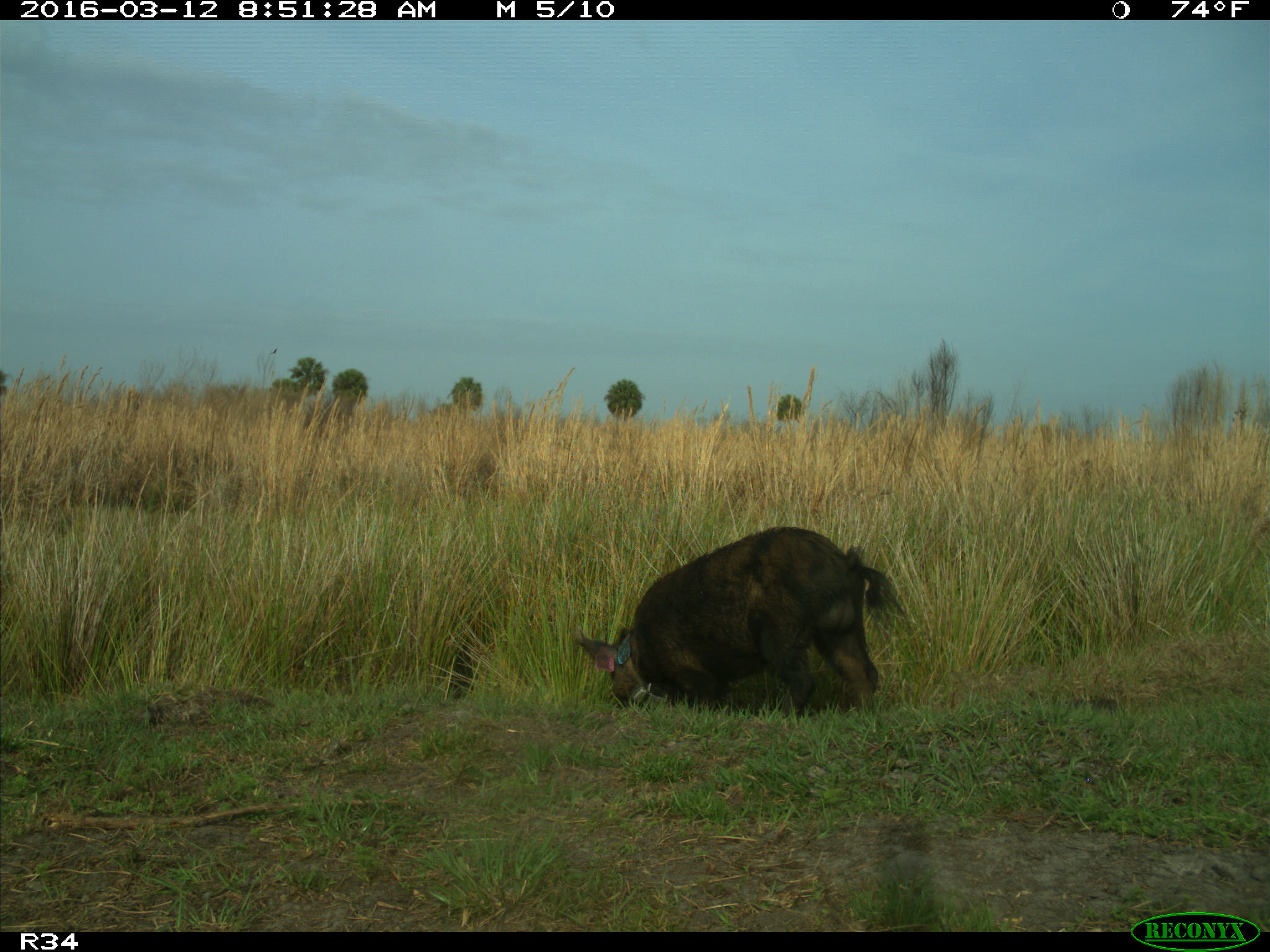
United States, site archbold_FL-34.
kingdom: Animalia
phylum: Chordata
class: Mammalia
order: Artiodactyla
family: Suidae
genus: Sus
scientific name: Sus scrofa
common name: wild boar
Sus scrofa (wild boar).